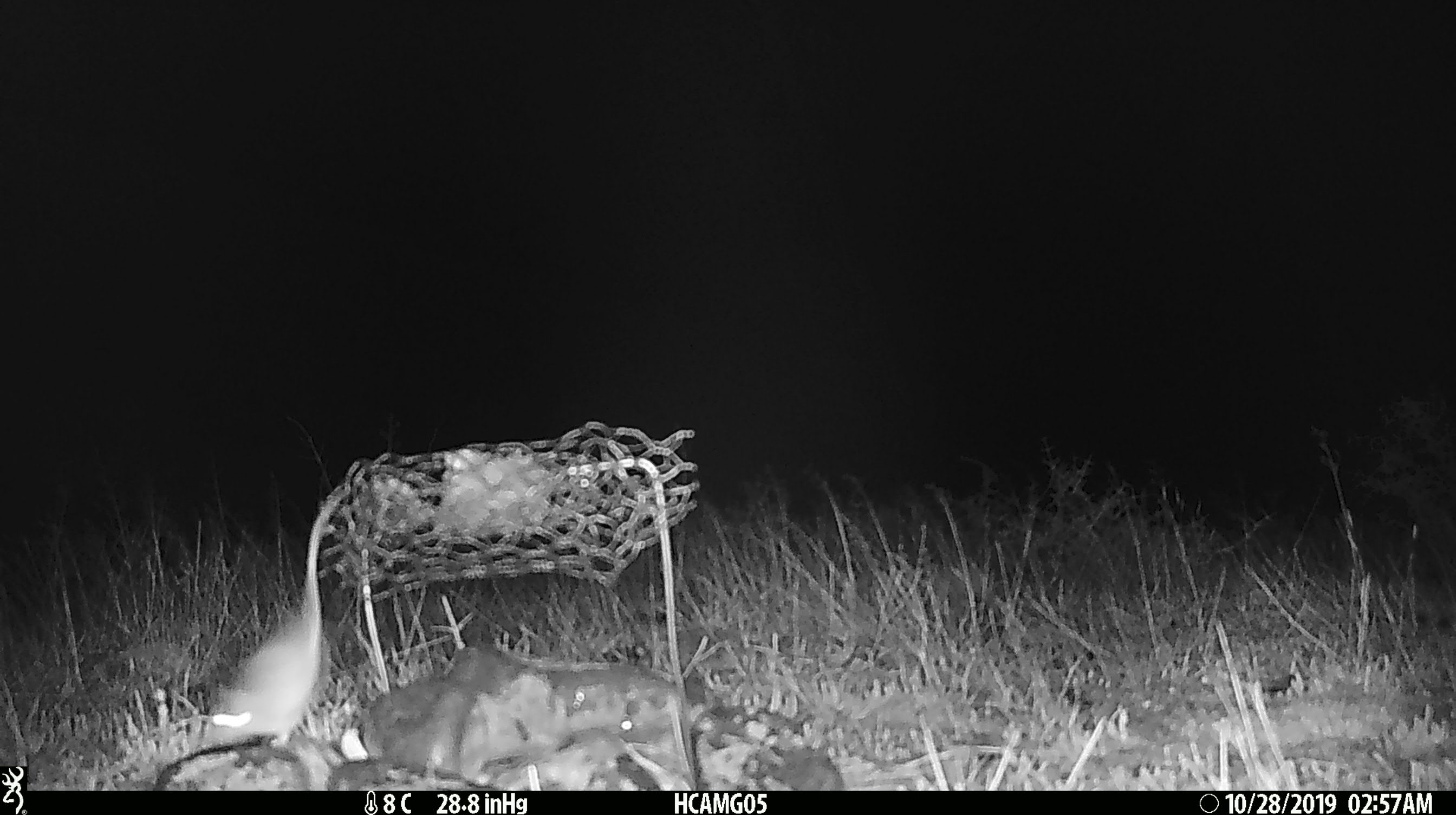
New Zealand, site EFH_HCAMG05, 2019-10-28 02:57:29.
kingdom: Animalia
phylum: Chordata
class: Mammalia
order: Rodentia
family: Muridae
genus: Mus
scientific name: Mus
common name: mouse